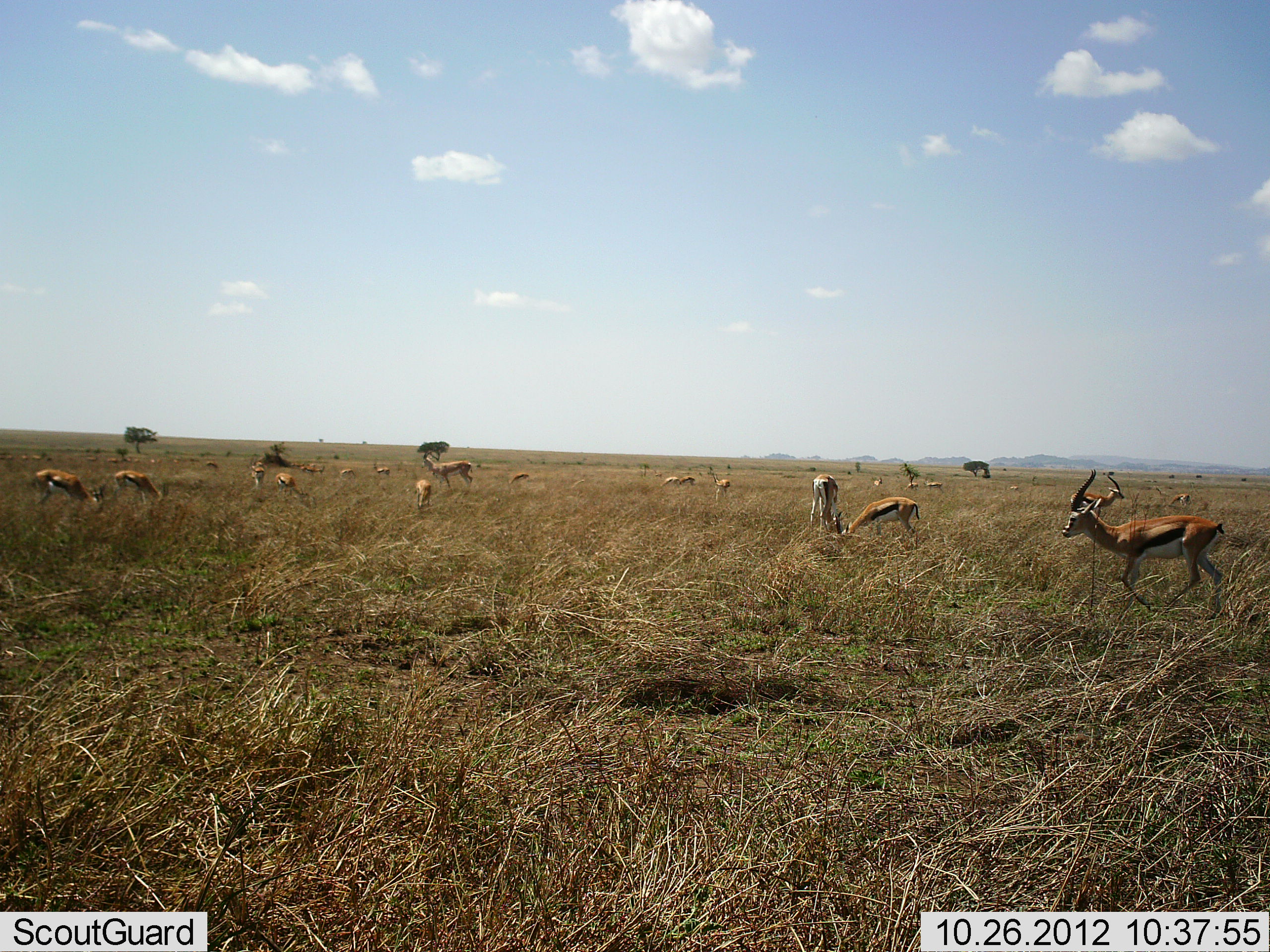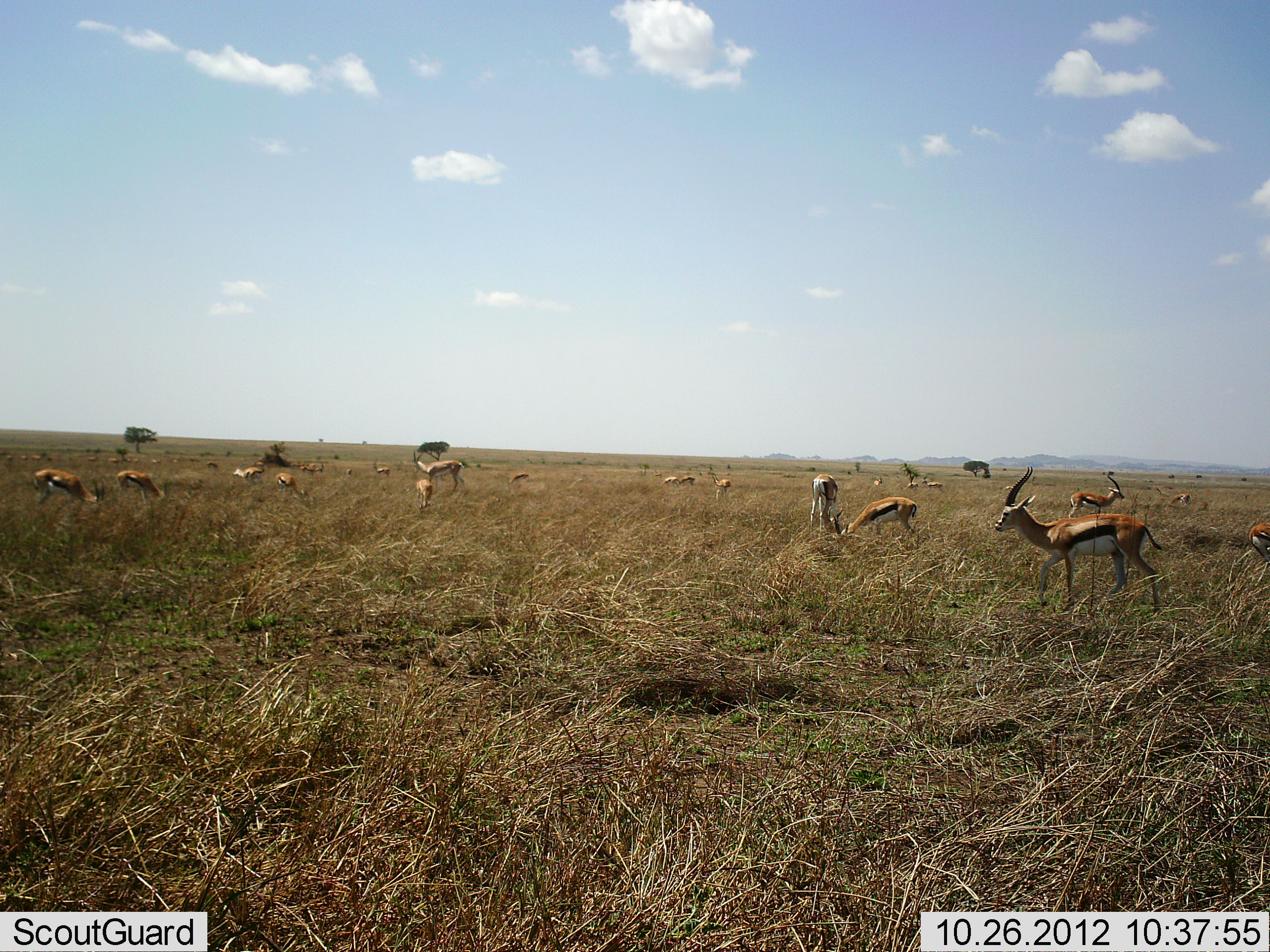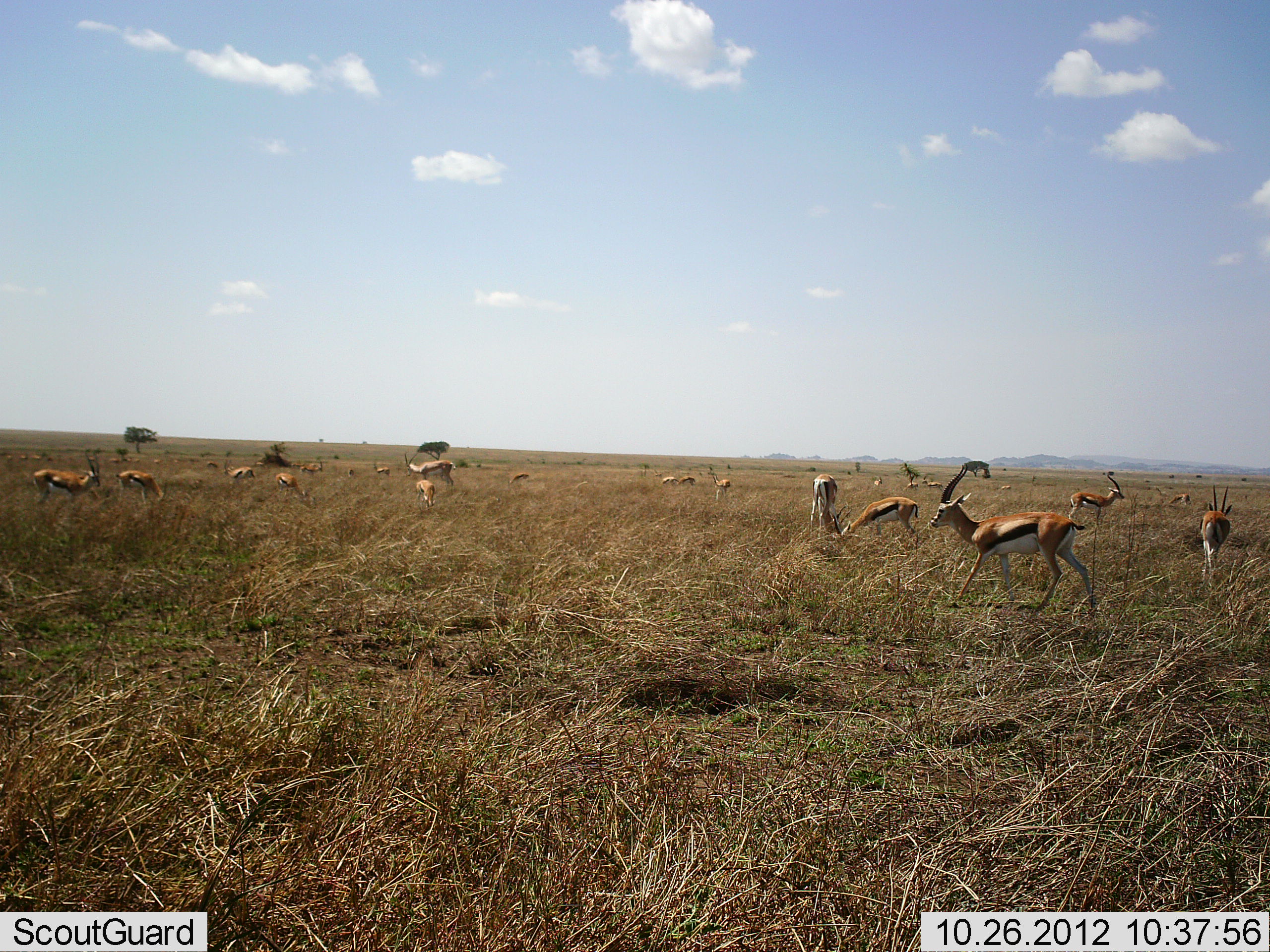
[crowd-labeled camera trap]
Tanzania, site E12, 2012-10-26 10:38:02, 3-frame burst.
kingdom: Animalia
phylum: Chordata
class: Mammalia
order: Artiodactyla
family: Bovidae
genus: Eudorcas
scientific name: Eudorcas thomsonii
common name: thomson's gazelle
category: gazellethomsons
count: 11-50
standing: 91%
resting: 0%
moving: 73%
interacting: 0%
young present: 9%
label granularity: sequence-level